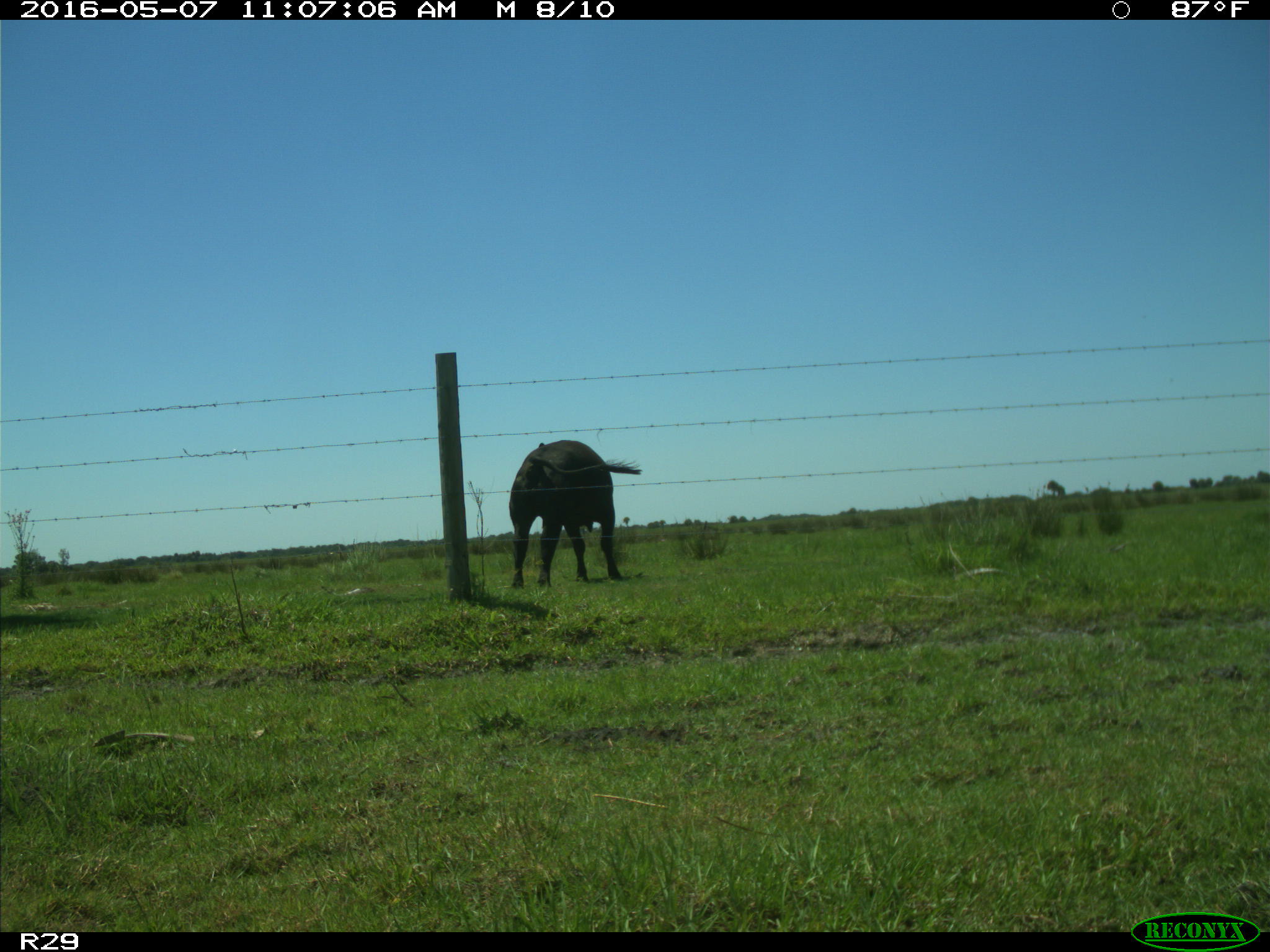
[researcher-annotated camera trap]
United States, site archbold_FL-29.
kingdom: Animalia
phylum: Chordata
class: Mammalia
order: Artiodactyla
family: Bovidae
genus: Bos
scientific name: Bos taurus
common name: domestic cow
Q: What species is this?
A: Bos taurus (domestic cow).